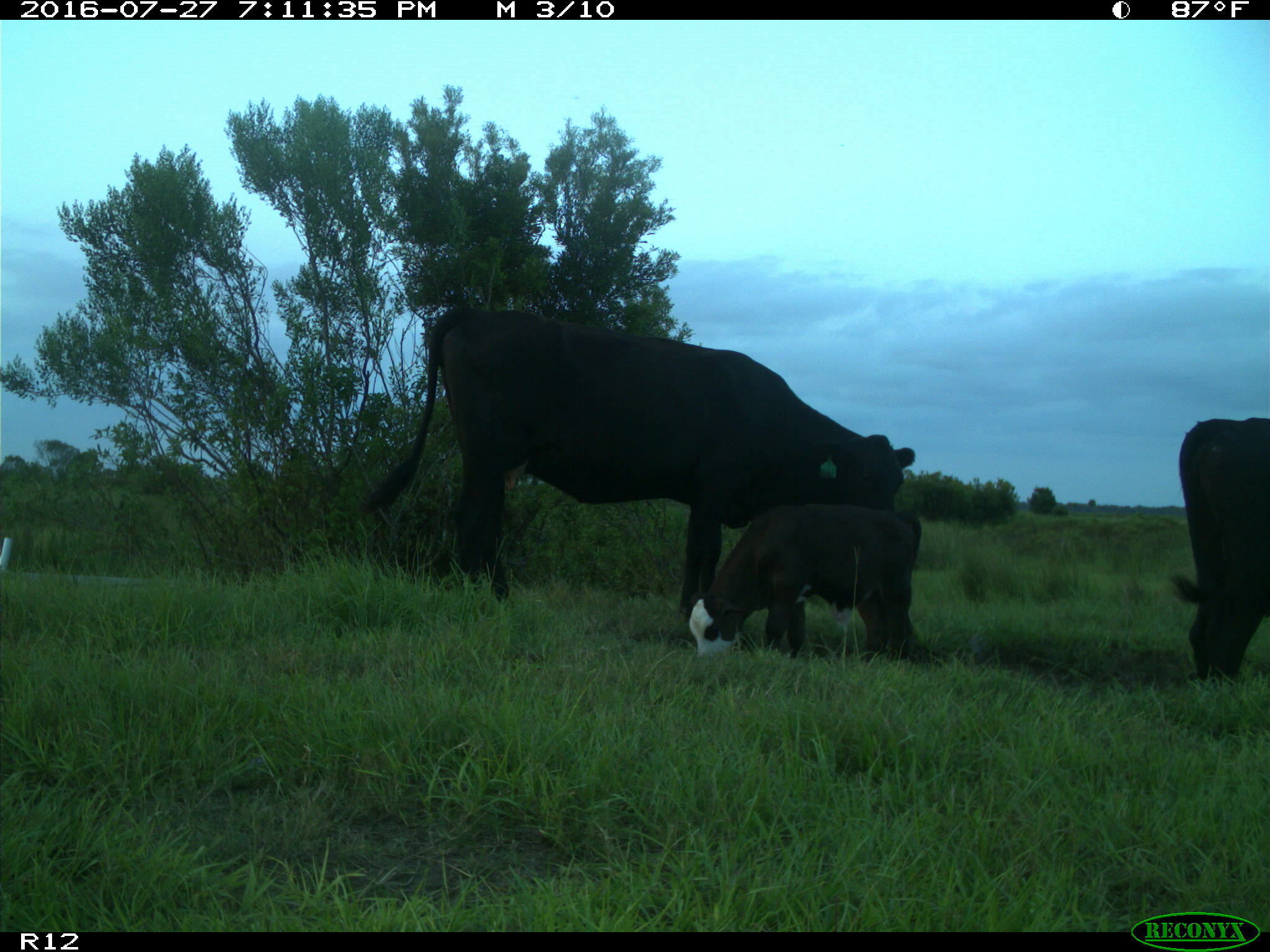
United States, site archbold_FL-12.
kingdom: Animalia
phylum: Chordata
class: Mammalia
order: Artiodactyla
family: Bovidae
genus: Bos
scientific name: Bos taurus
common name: domestic cow